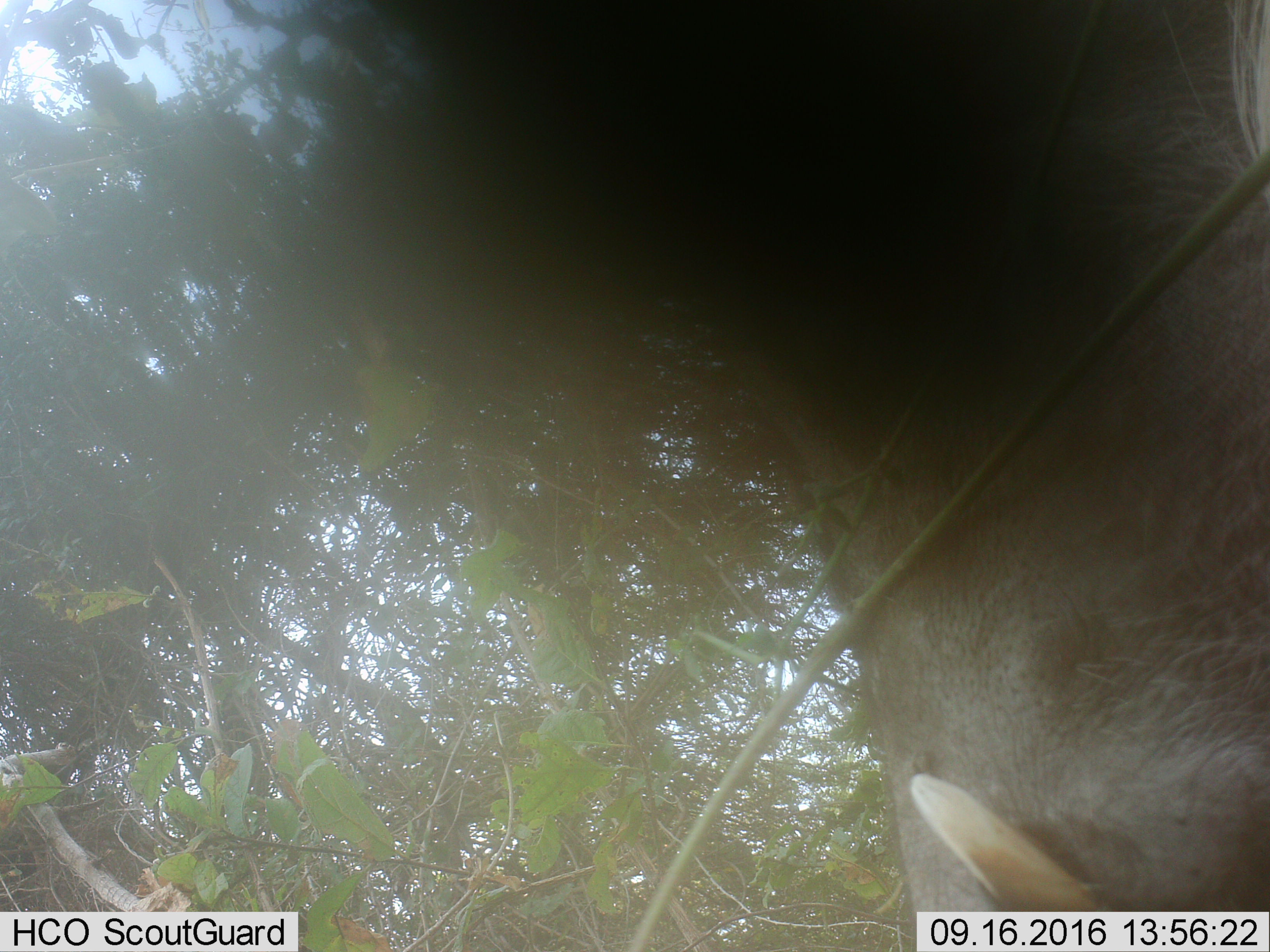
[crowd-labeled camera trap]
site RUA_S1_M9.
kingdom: Animalia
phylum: Chordata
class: Mammalia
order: Artiodactyla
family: Suidae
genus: Phacochoerus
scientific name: Phacochoerus africanus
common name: warthog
Warthog (Phacochoerus africanus), count 1. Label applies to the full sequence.